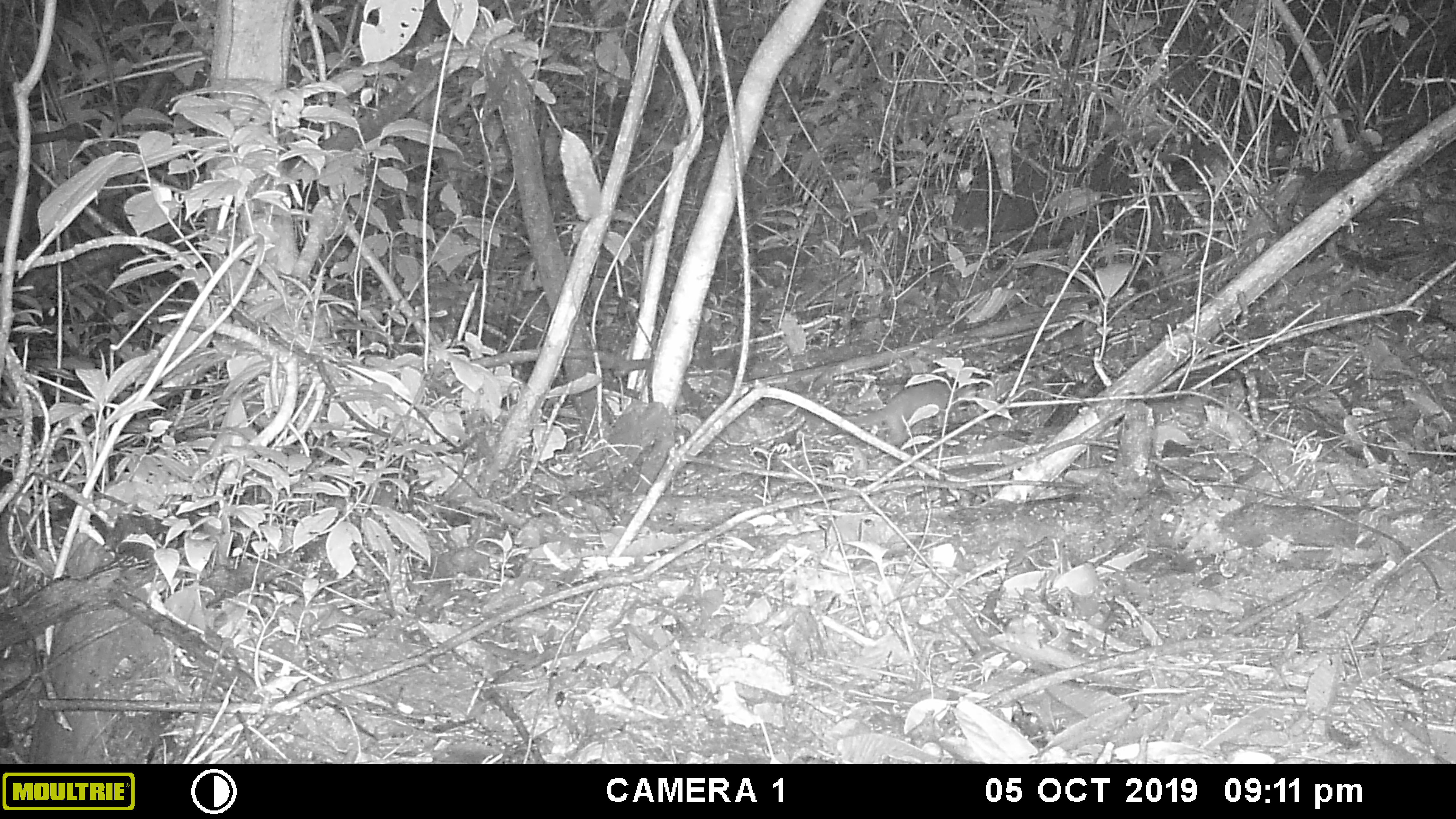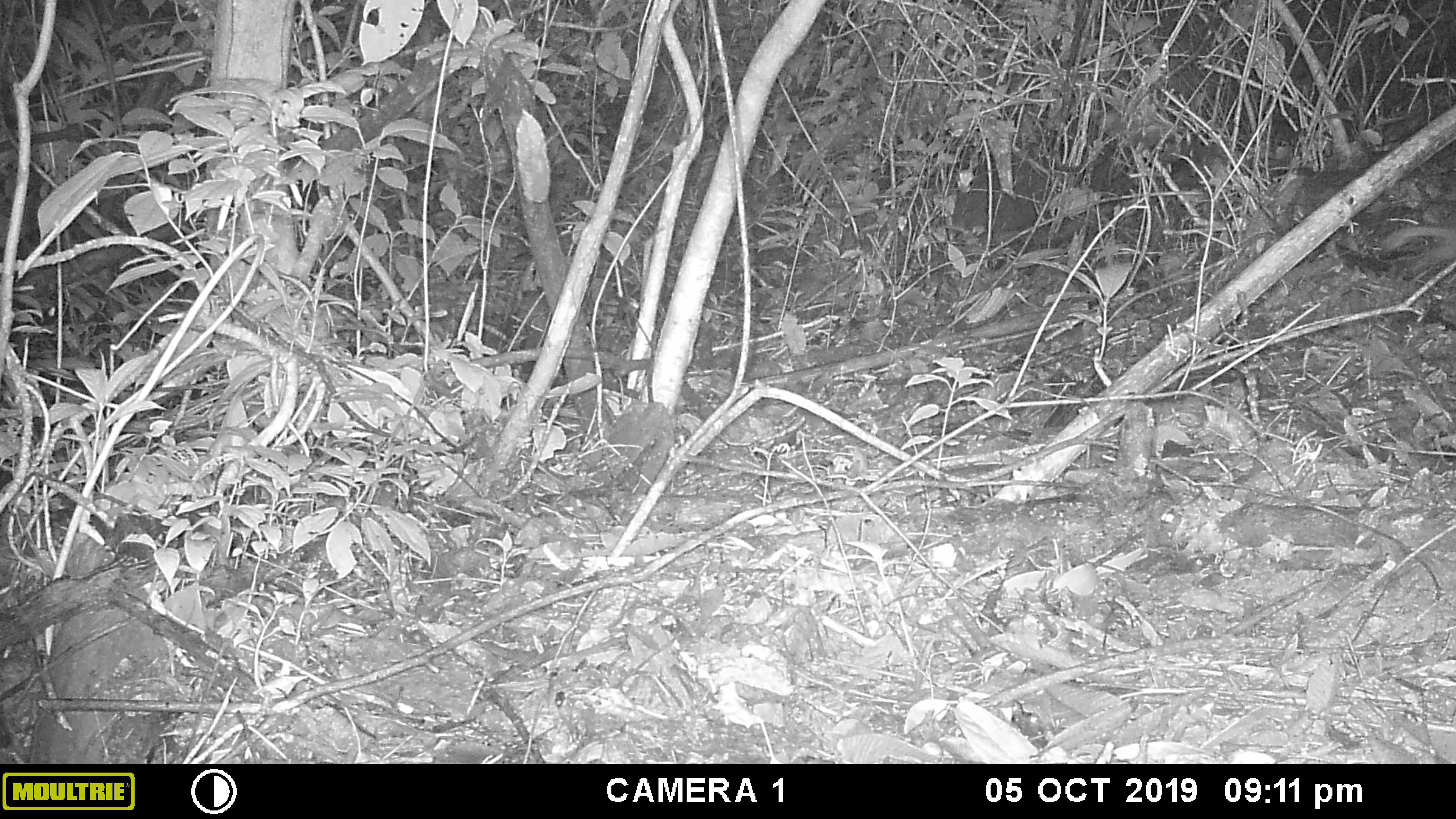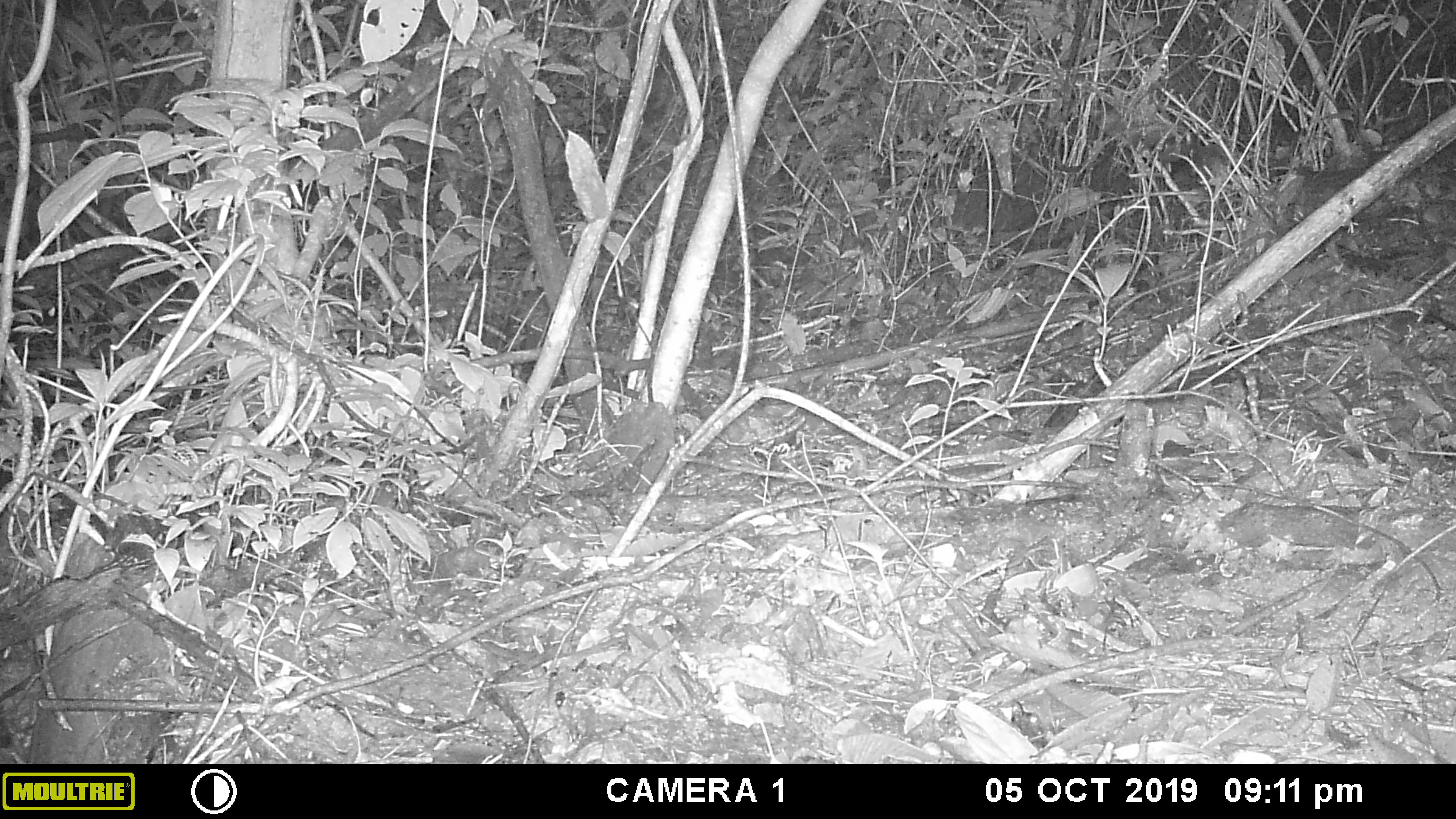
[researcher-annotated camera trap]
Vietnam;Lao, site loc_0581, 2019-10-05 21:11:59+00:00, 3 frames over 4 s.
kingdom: Animalia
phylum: Chordata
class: Mammalia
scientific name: Mammalia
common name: mammal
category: unidentified small mammal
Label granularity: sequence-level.